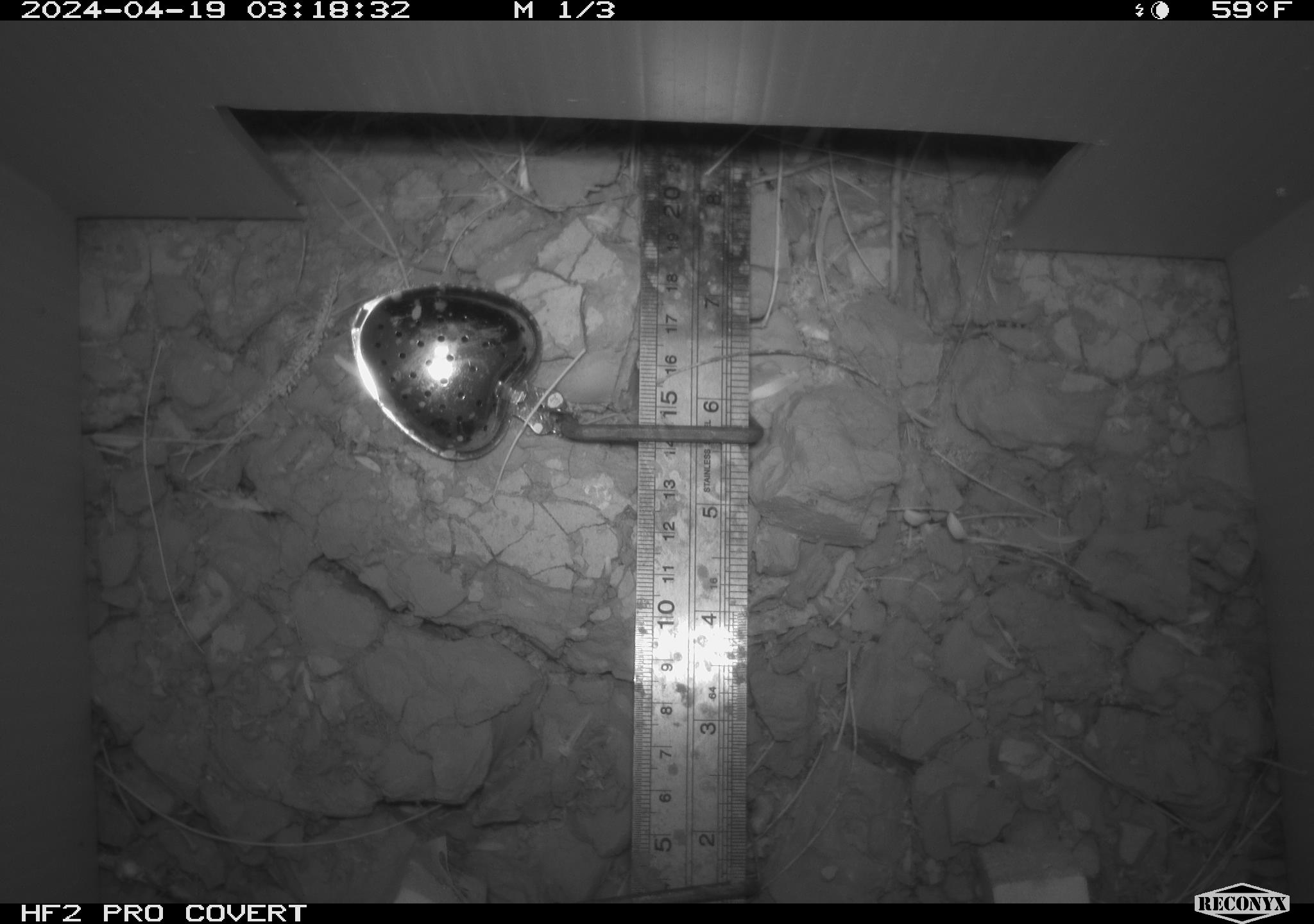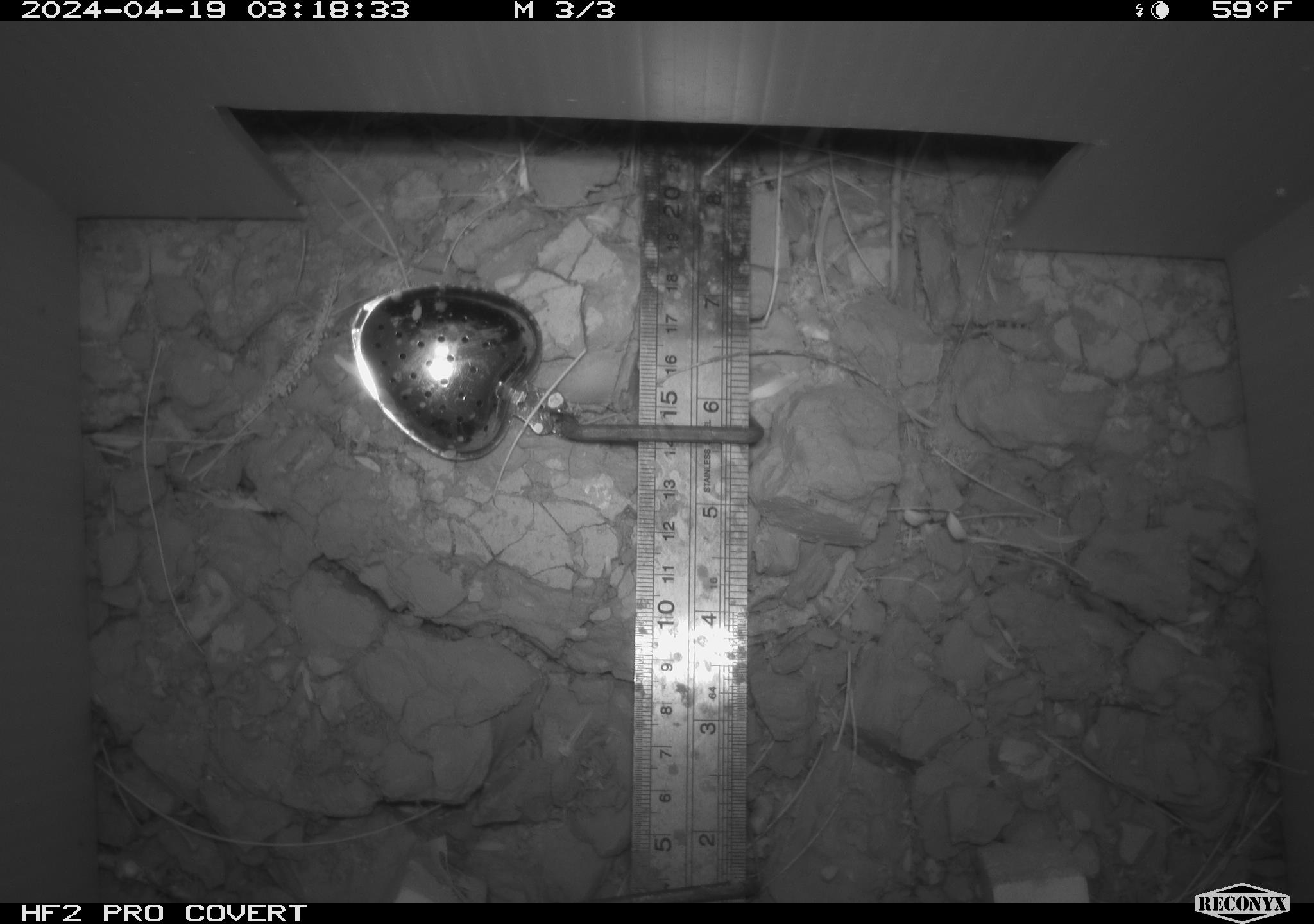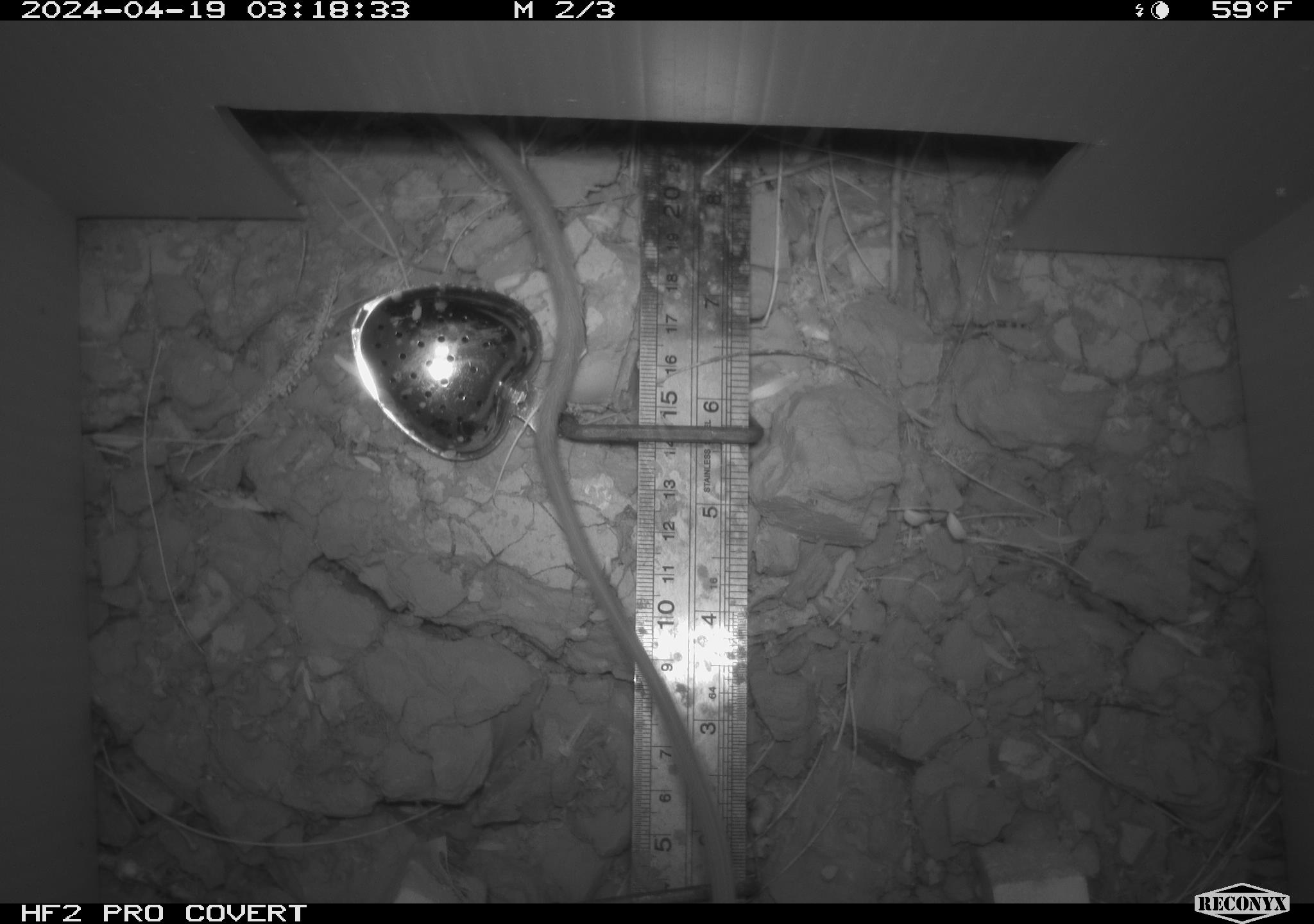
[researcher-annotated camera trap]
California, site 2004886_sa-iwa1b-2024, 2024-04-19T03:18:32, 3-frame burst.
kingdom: Animalia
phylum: Chordata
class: Mammalia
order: Rodentia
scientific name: Rodentia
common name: rodent